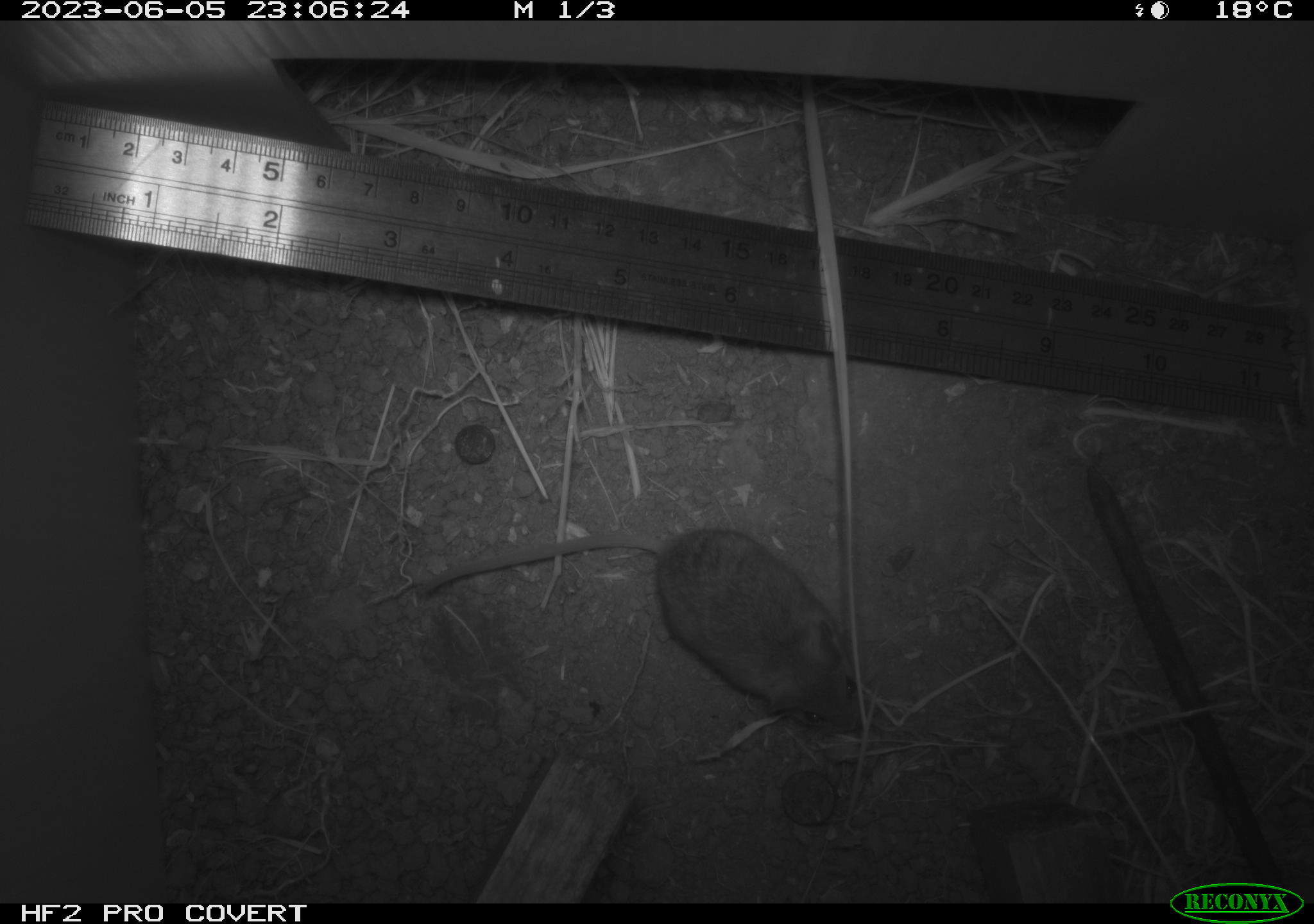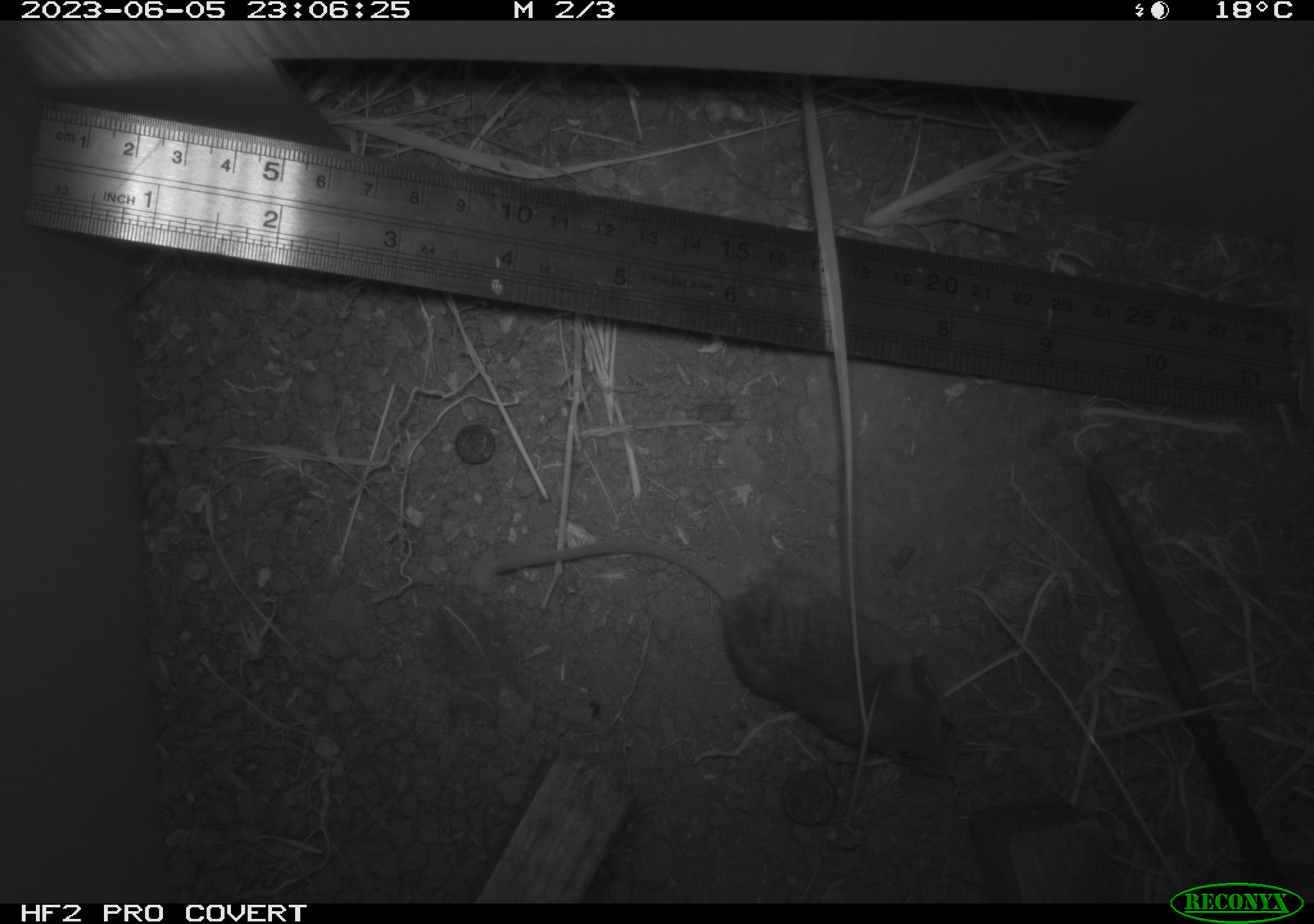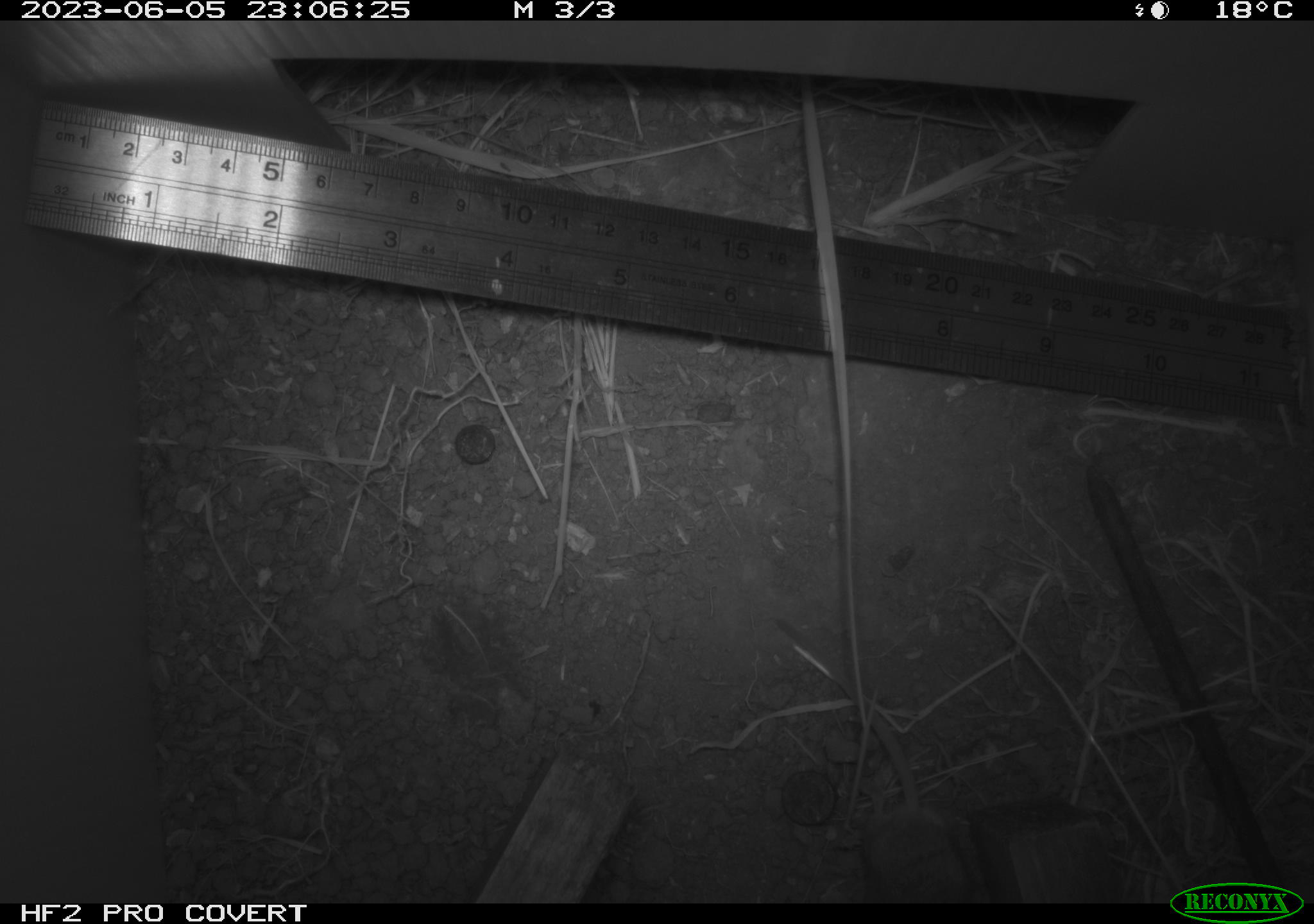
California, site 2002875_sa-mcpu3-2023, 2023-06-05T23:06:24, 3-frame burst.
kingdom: Animalia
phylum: Chordata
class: Mammalia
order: Rodentia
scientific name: Rodentia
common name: mouse species